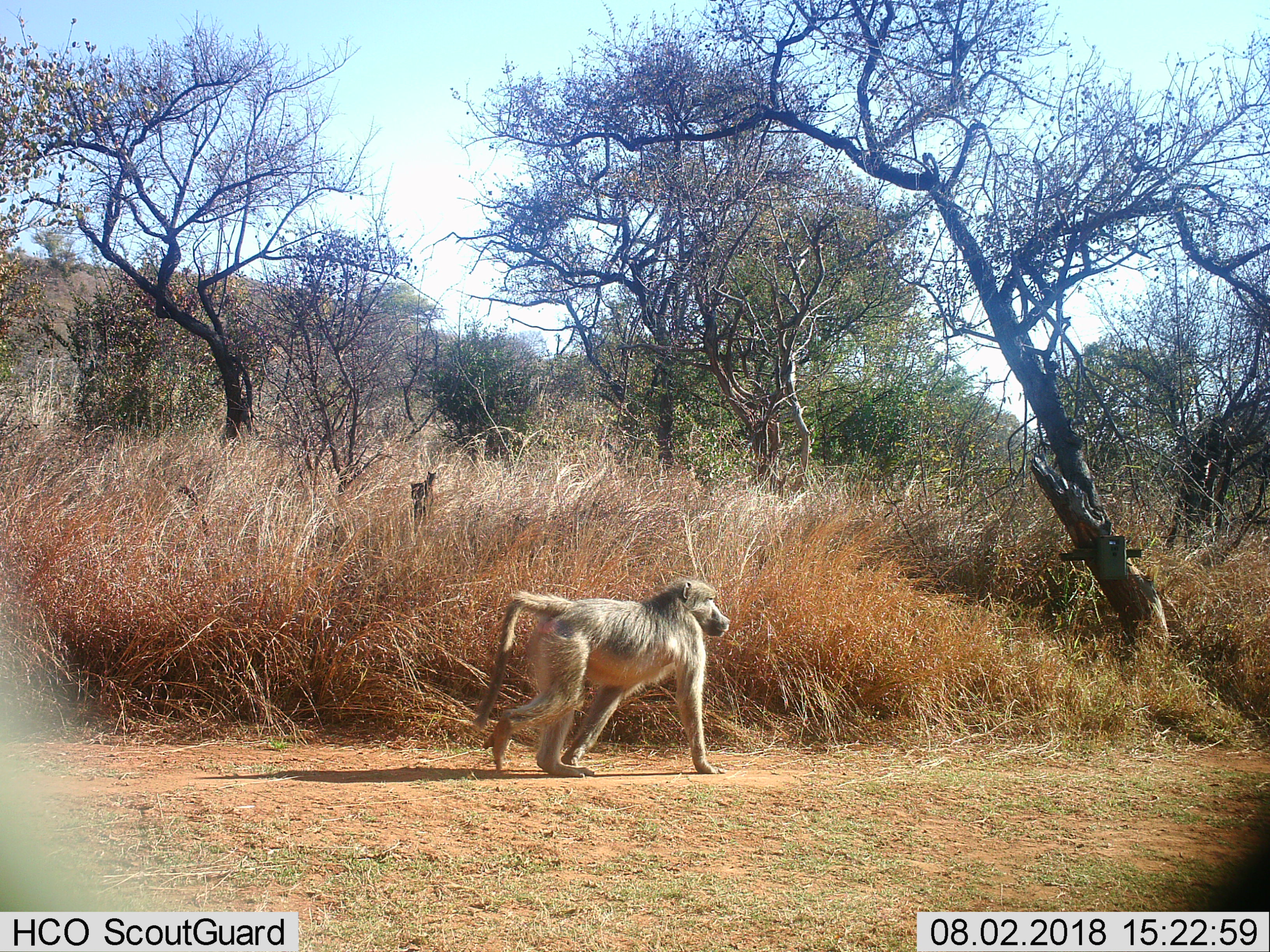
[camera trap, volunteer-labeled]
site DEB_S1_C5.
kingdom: Animalia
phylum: Chordata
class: Mammalia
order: Primates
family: Cercopithecidae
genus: Papio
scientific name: Papio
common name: baboon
Baboon (Papio), count 1. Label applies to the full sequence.